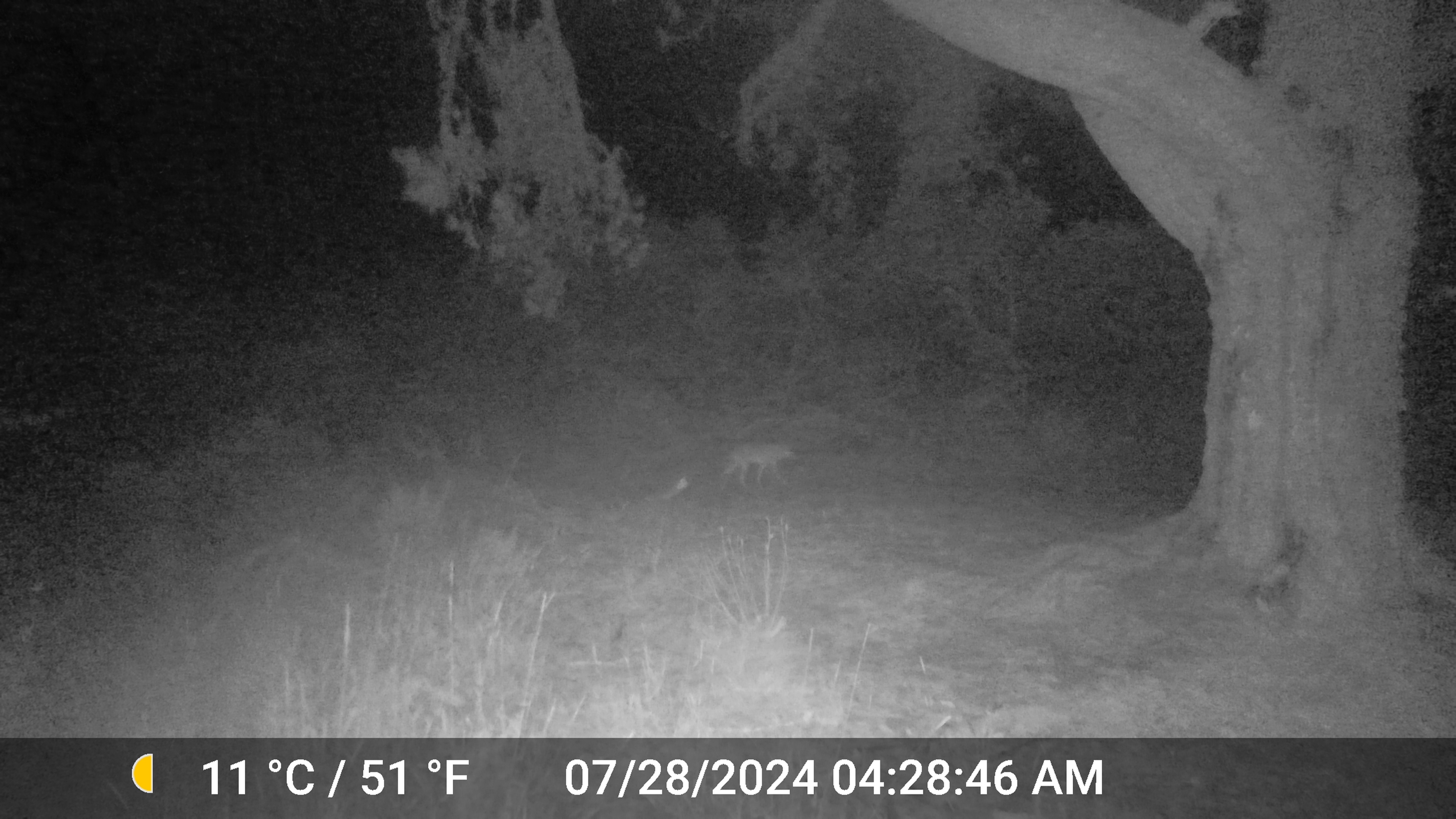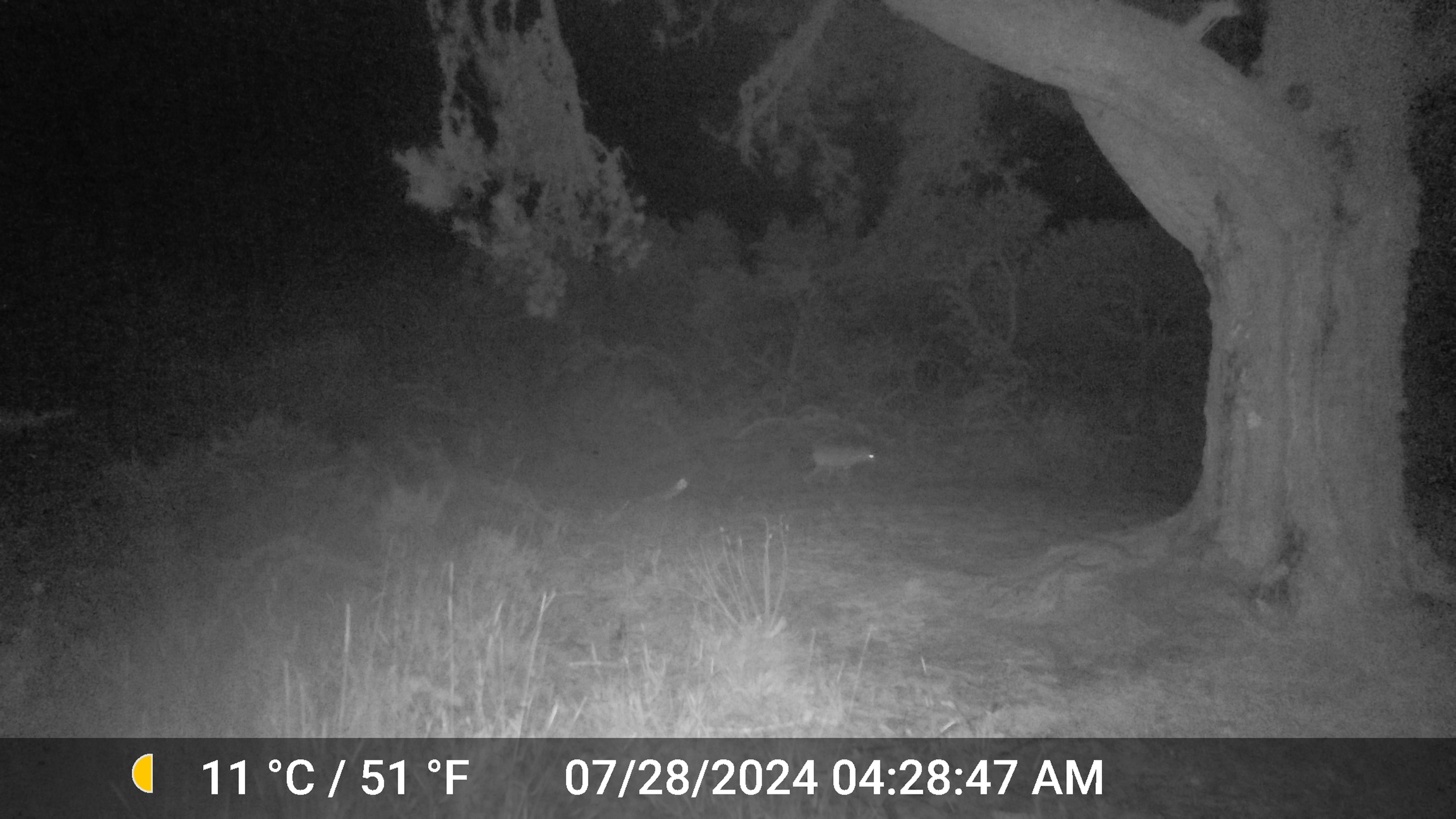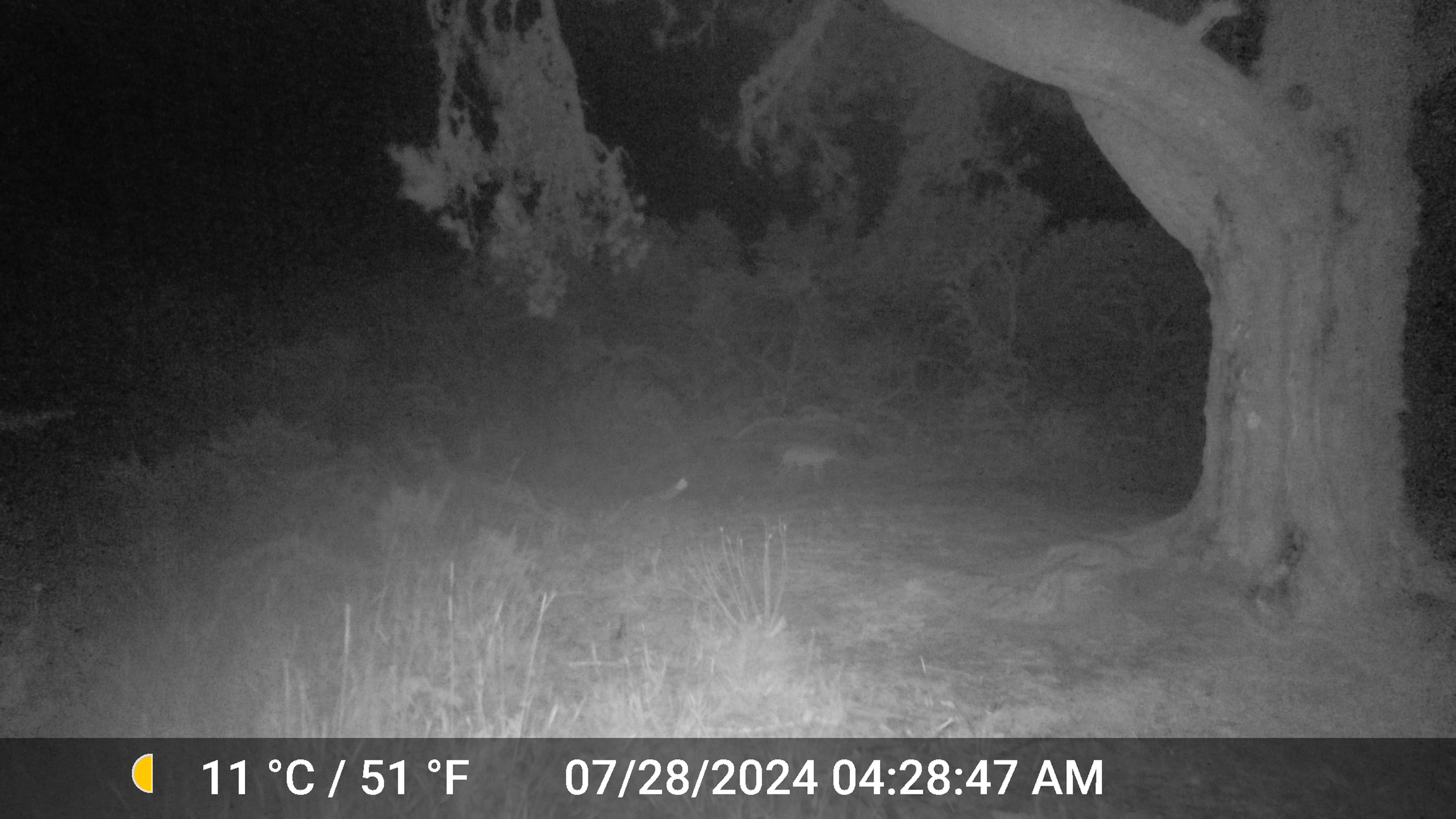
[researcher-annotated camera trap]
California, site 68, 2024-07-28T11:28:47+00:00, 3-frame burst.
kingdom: Animalia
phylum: Chordata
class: Mammalia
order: Carnivora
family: Canidae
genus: Canis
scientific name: Canis latrans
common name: coyote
Coyote (Canis latrans).